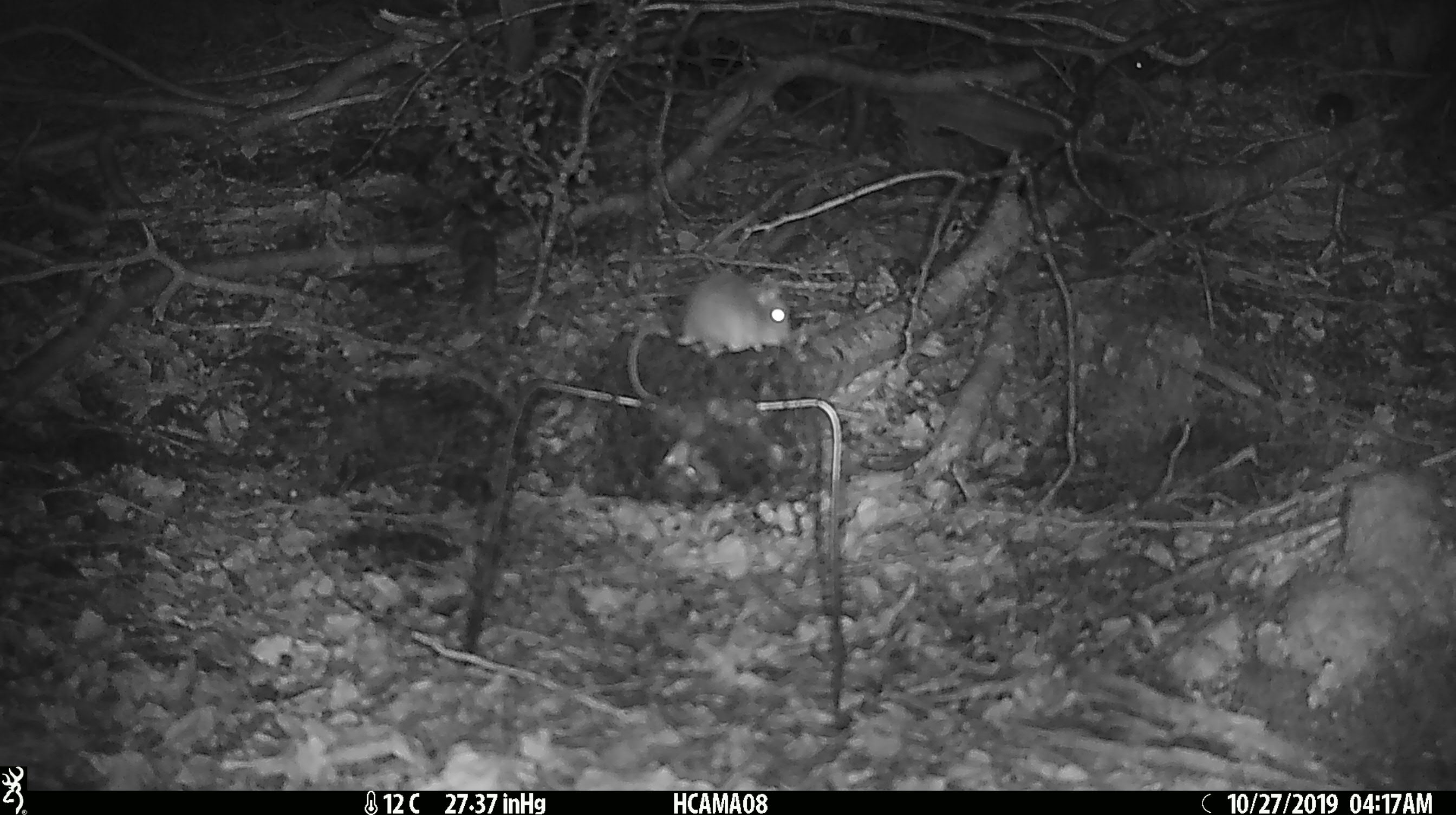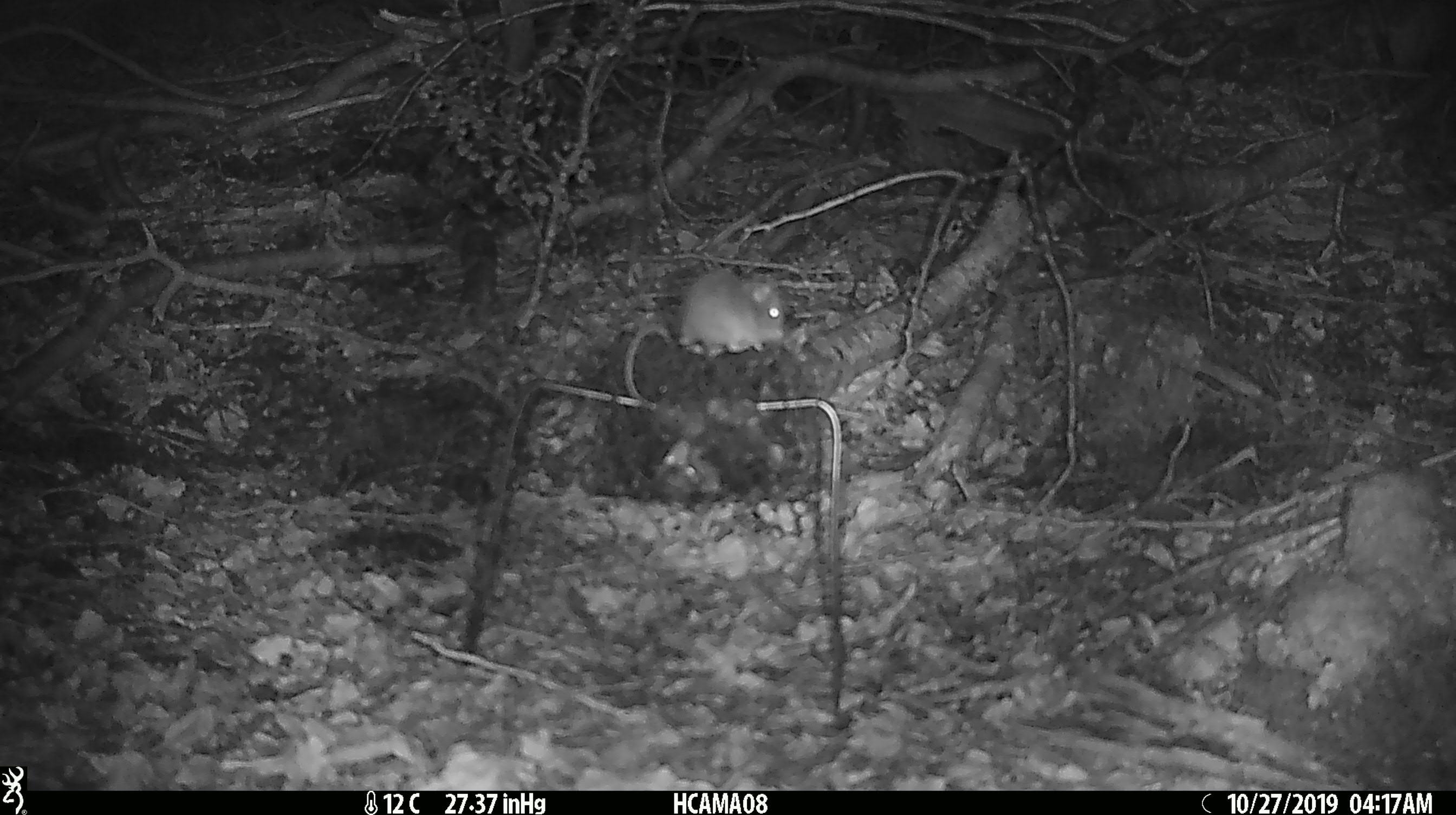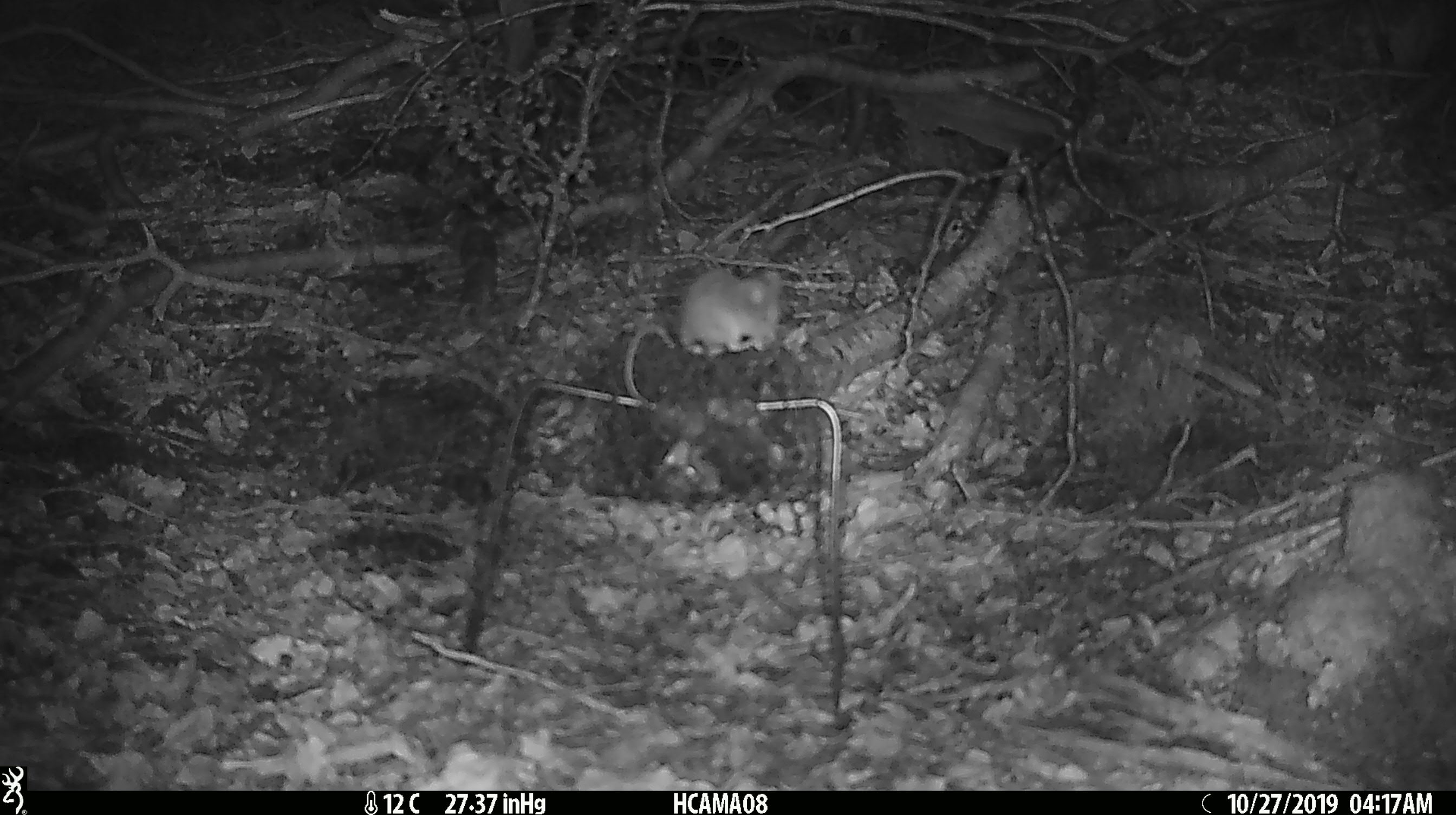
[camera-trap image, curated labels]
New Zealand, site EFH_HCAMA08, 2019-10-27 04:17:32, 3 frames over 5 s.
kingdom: Animalia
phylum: Chordata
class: Mammalia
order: Rodentia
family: Muridae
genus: Mus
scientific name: Mus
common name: mouse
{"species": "mouse (Mus)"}